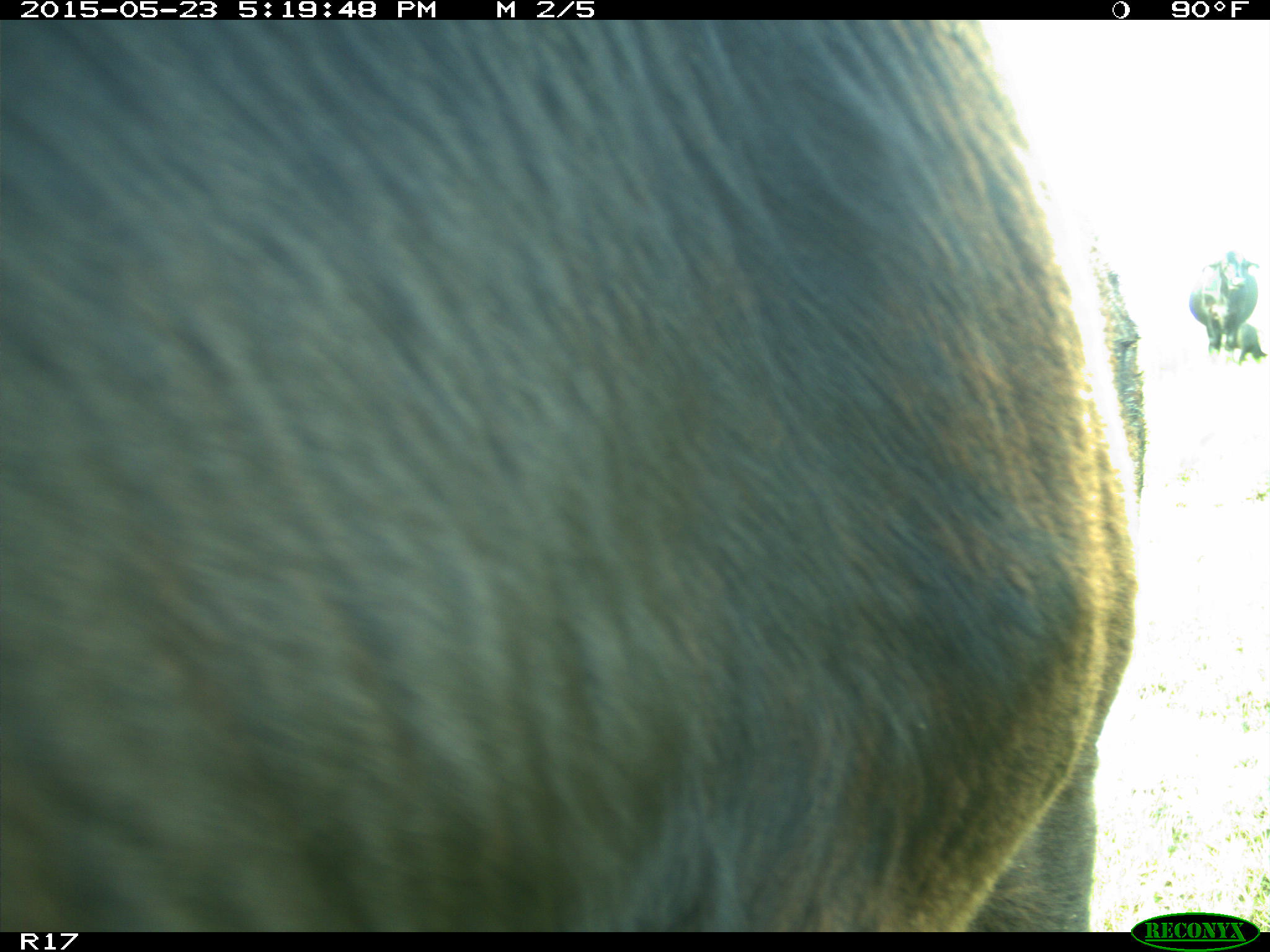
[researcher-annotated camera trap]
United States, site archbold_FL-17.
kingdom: Animalia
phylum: Chordata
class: Mammalia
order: Artiodactyla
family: Bovidae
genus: Bos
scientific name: Bos taurus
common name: domestic cow